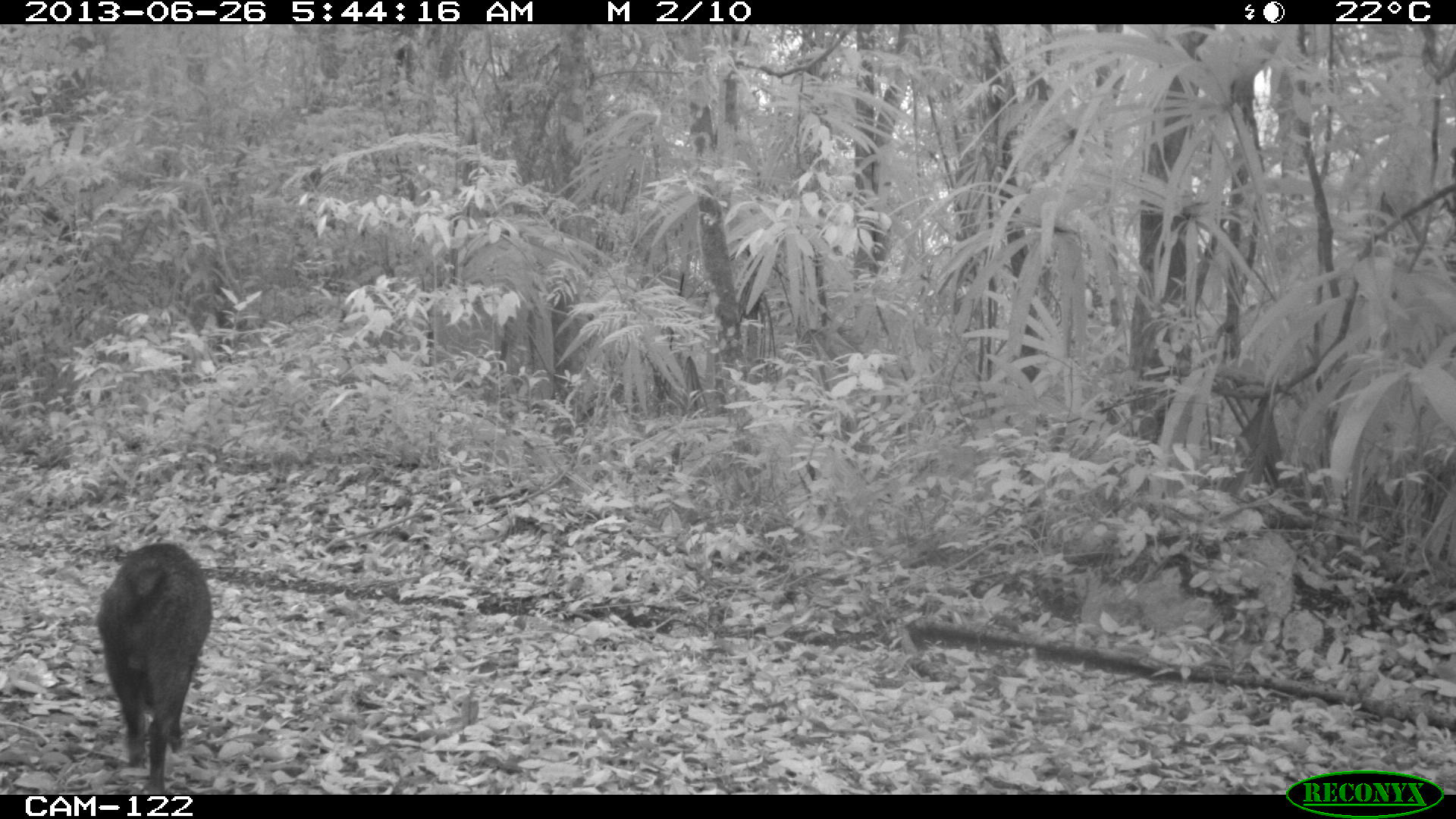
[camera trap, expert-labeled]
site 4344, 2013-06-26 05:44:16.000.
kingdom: Animalia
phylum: Chordata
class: Mammalia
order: Artiodactyla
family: Tayassuidae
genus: Pecari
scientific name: Pecari tajacu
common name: collared peccary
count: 7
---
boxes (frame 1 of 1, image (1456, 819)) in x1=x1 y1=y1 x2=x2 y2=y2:
pecari tajacu: x1=94 y1=540 x2=212 y2=795